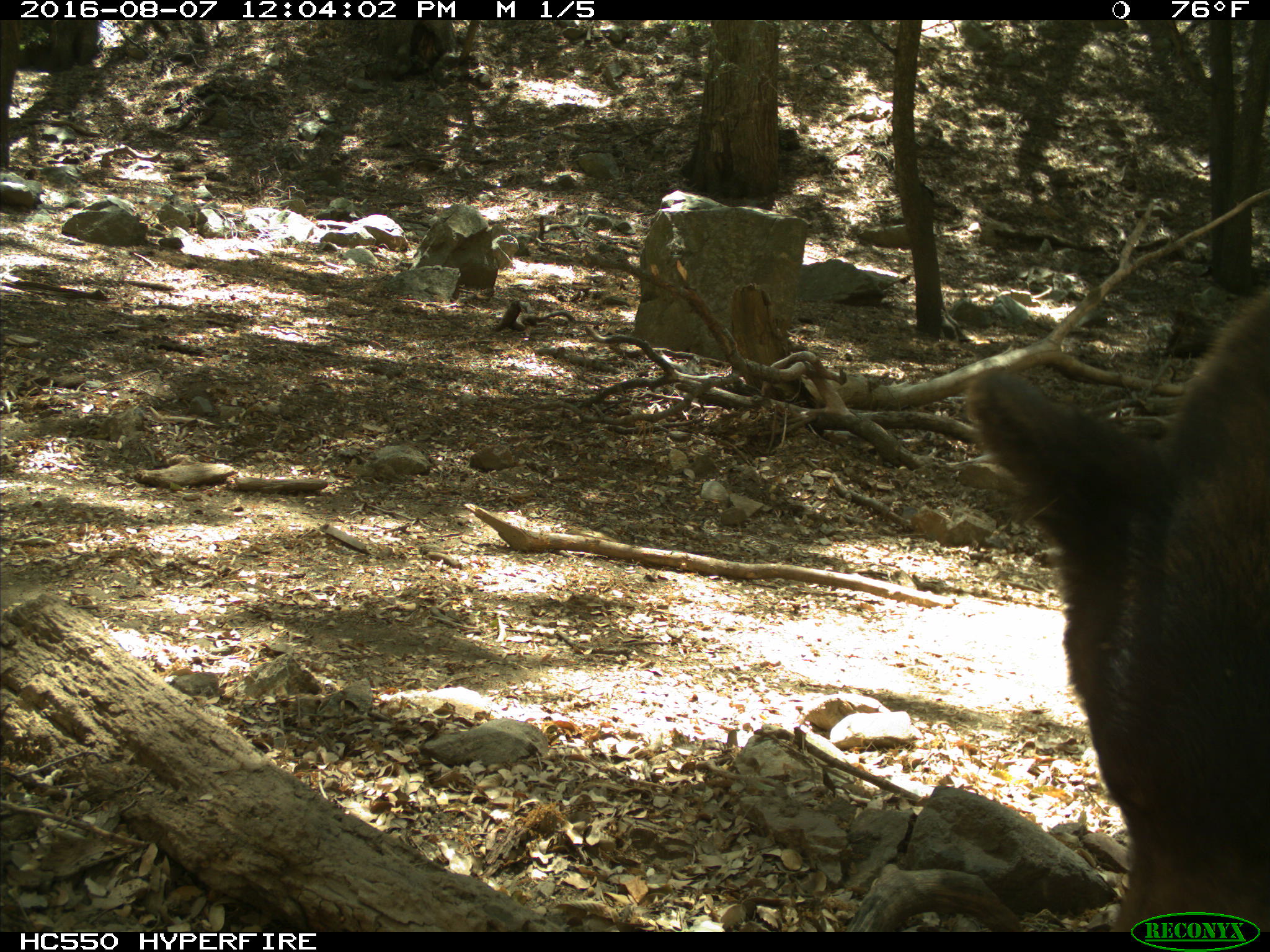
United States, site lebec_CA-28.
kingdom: Animalia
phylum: Chordata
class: Mammalia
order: Carnivora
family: Ursidae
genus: Ursus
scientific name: Ursus americanus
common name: american black bear